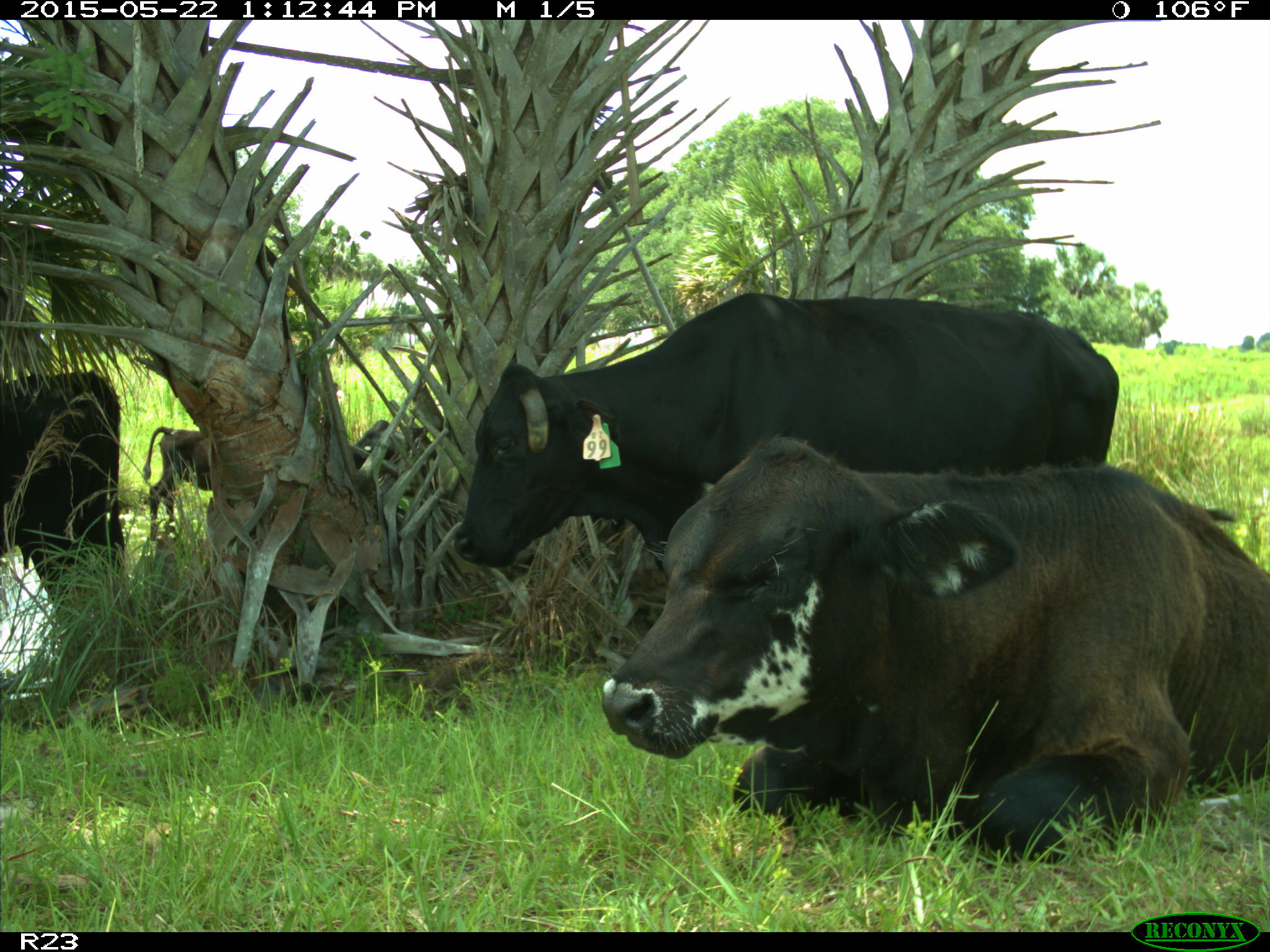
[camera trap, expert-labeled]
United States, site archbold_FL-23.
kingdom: Animalia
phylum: Chordata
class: Mammalia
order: Artiodactyla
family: Bovidae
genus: Bos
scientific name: Bos taurus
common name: domestic cow